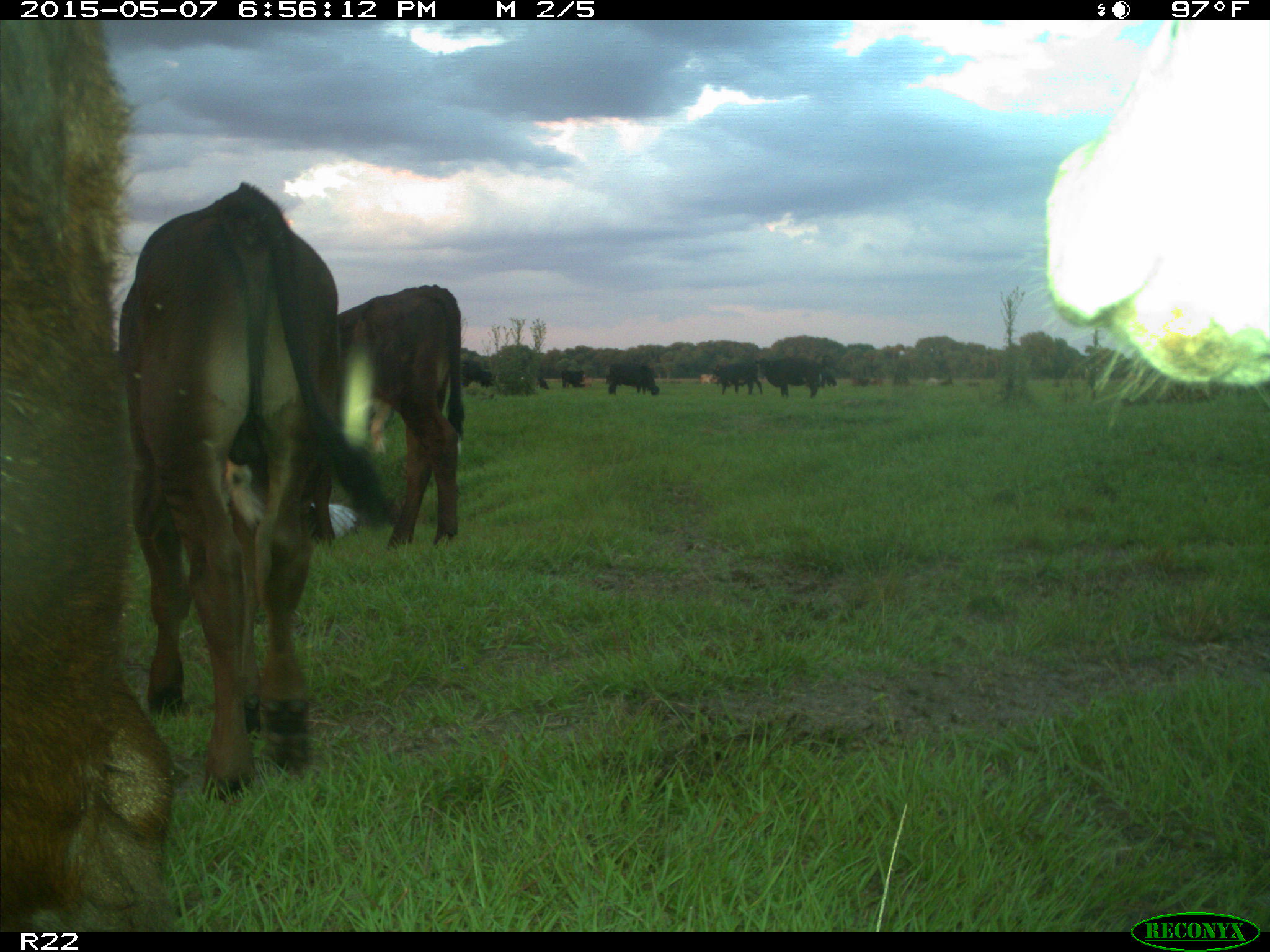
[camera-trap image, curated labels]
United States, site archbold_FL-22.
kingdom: Animalia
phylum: Chordata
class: Mammalia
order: Artiodactyla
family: Bovidae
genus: Bos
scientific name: Bos taurus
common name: domestic cow